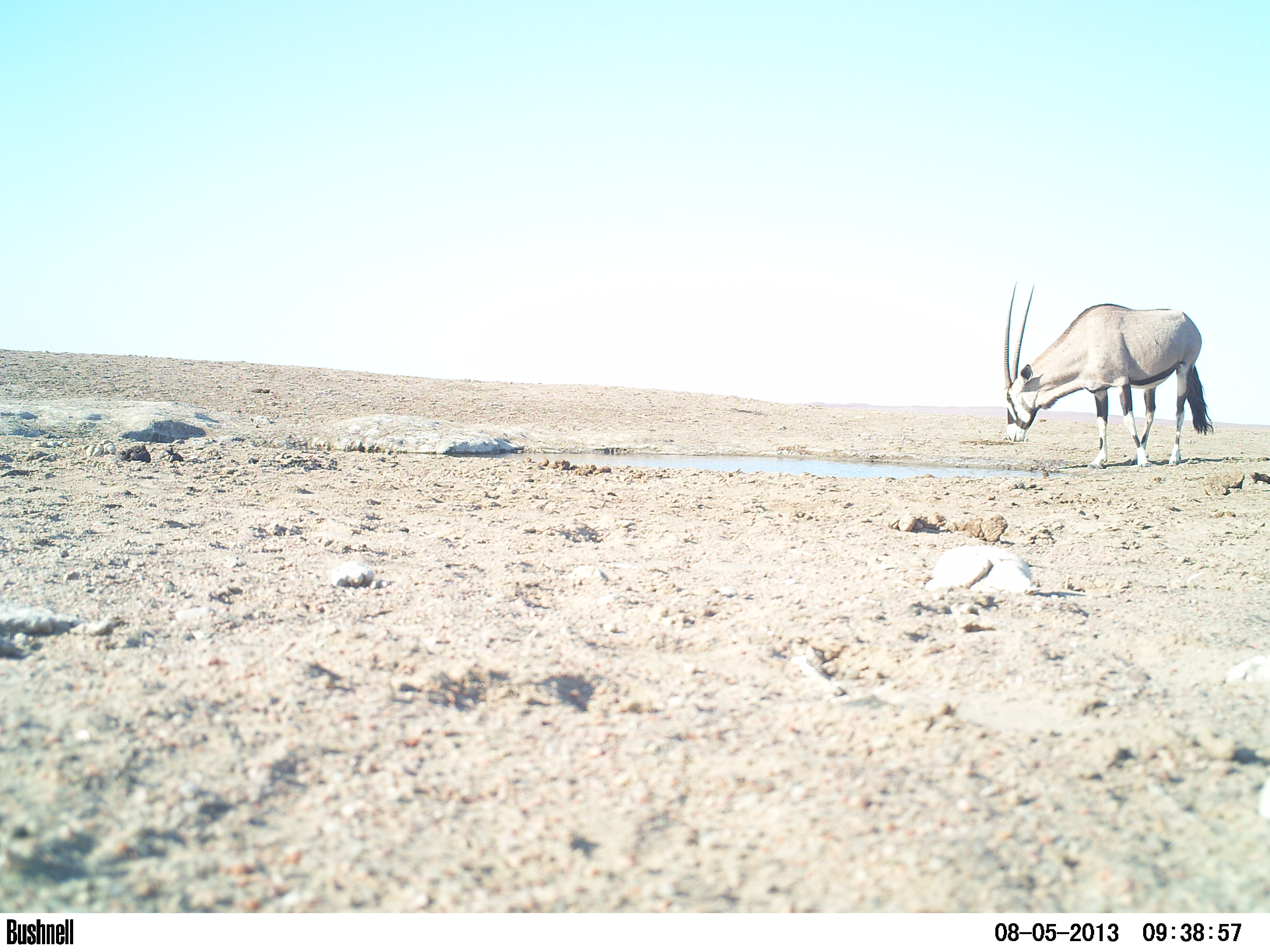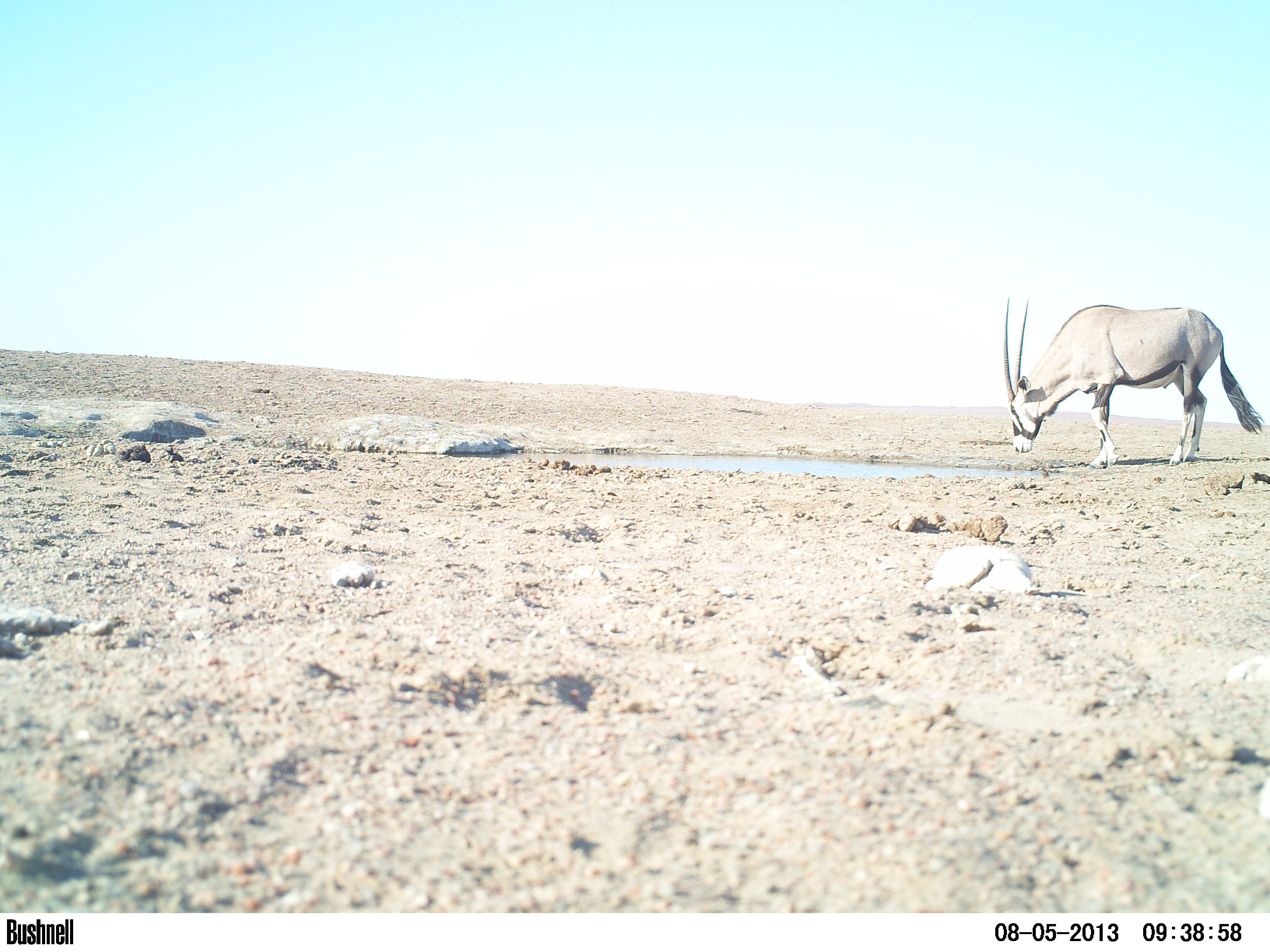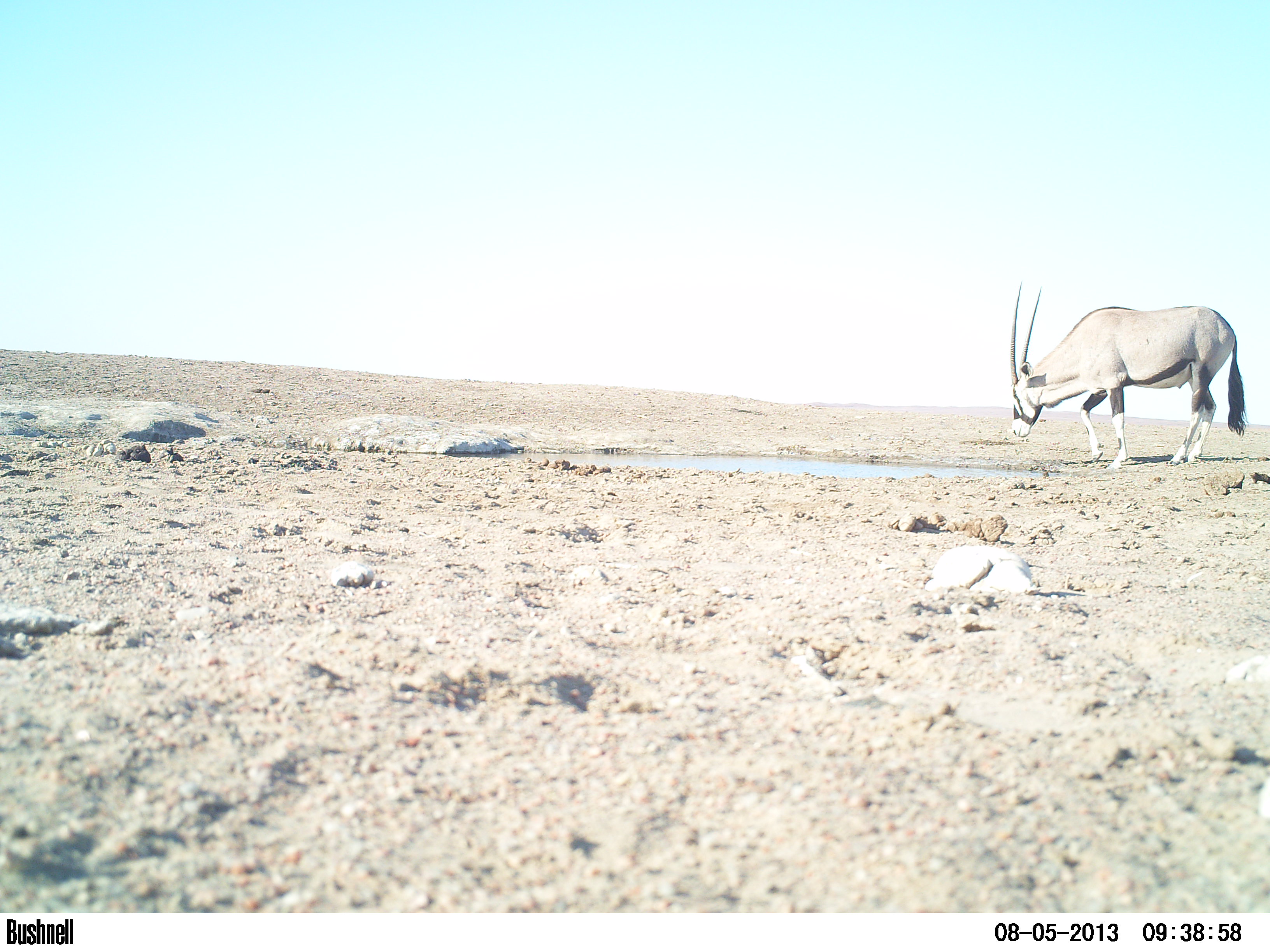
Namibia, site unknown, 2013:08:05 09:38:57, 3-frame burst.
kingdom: Animalia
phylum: Chordata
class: Mammalia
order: Artiodactyla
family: Bovidae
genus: Oryx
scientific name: Oryx gazella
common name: gemsbok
Oryx gazella (gemsbok).